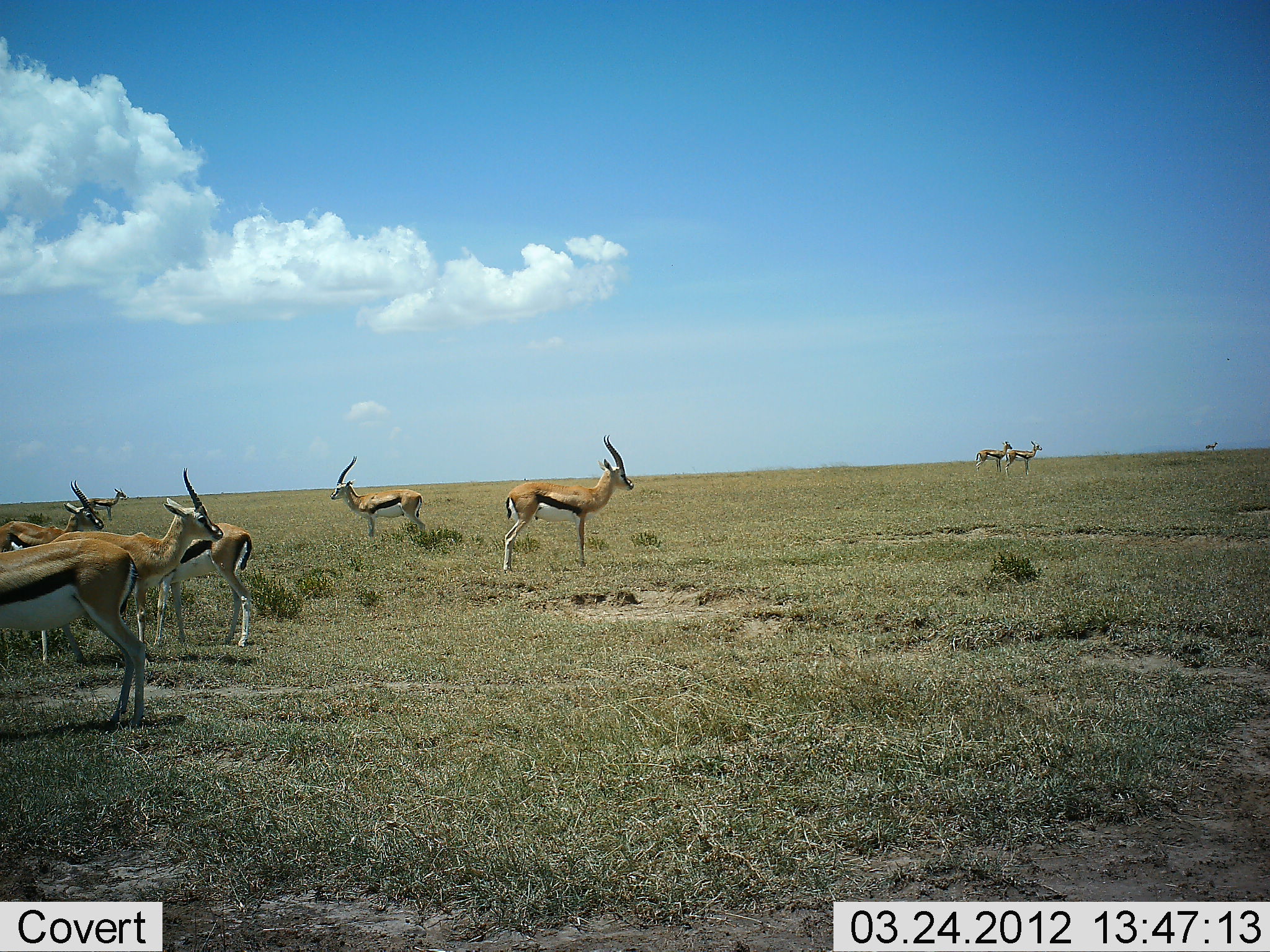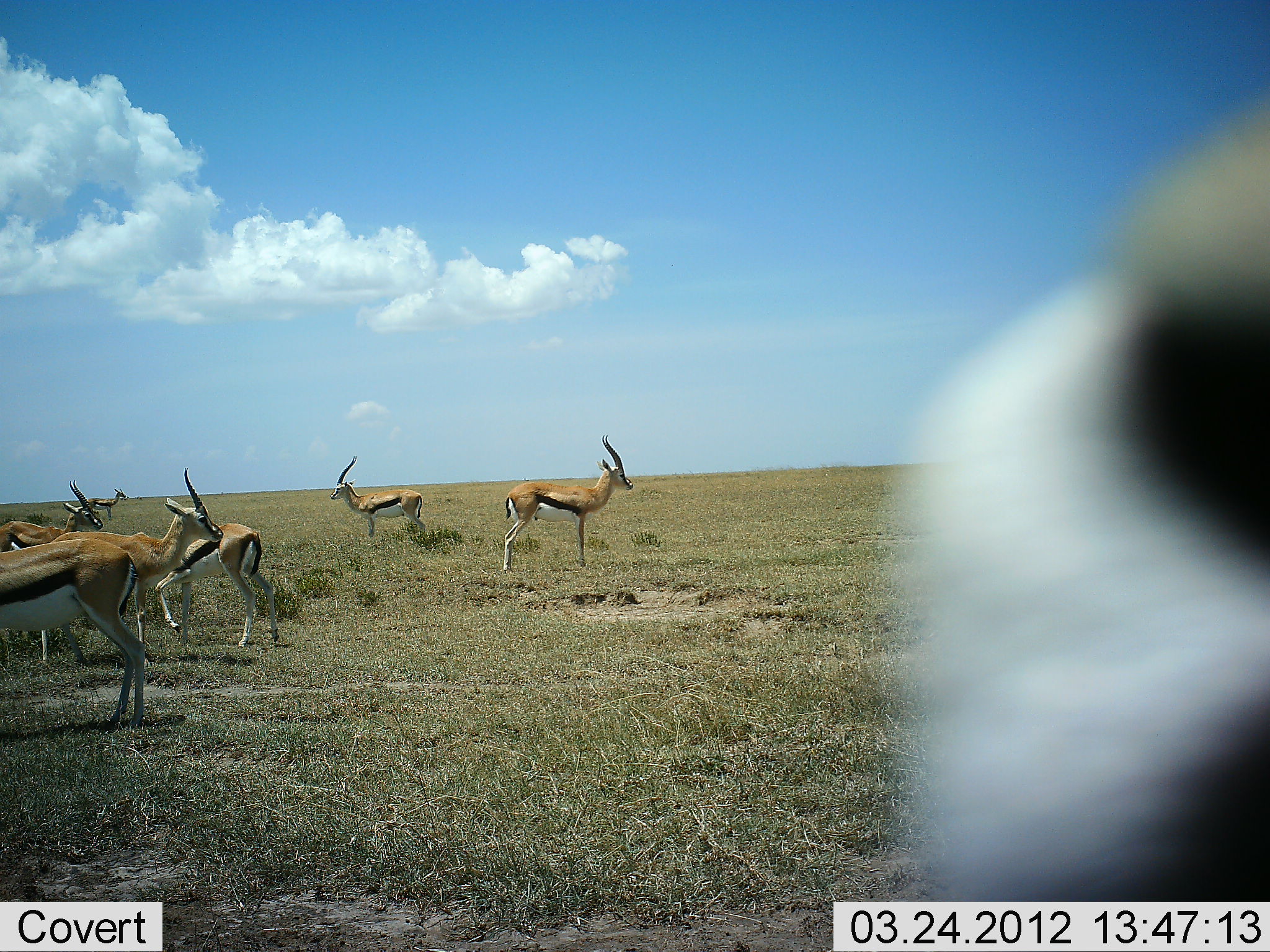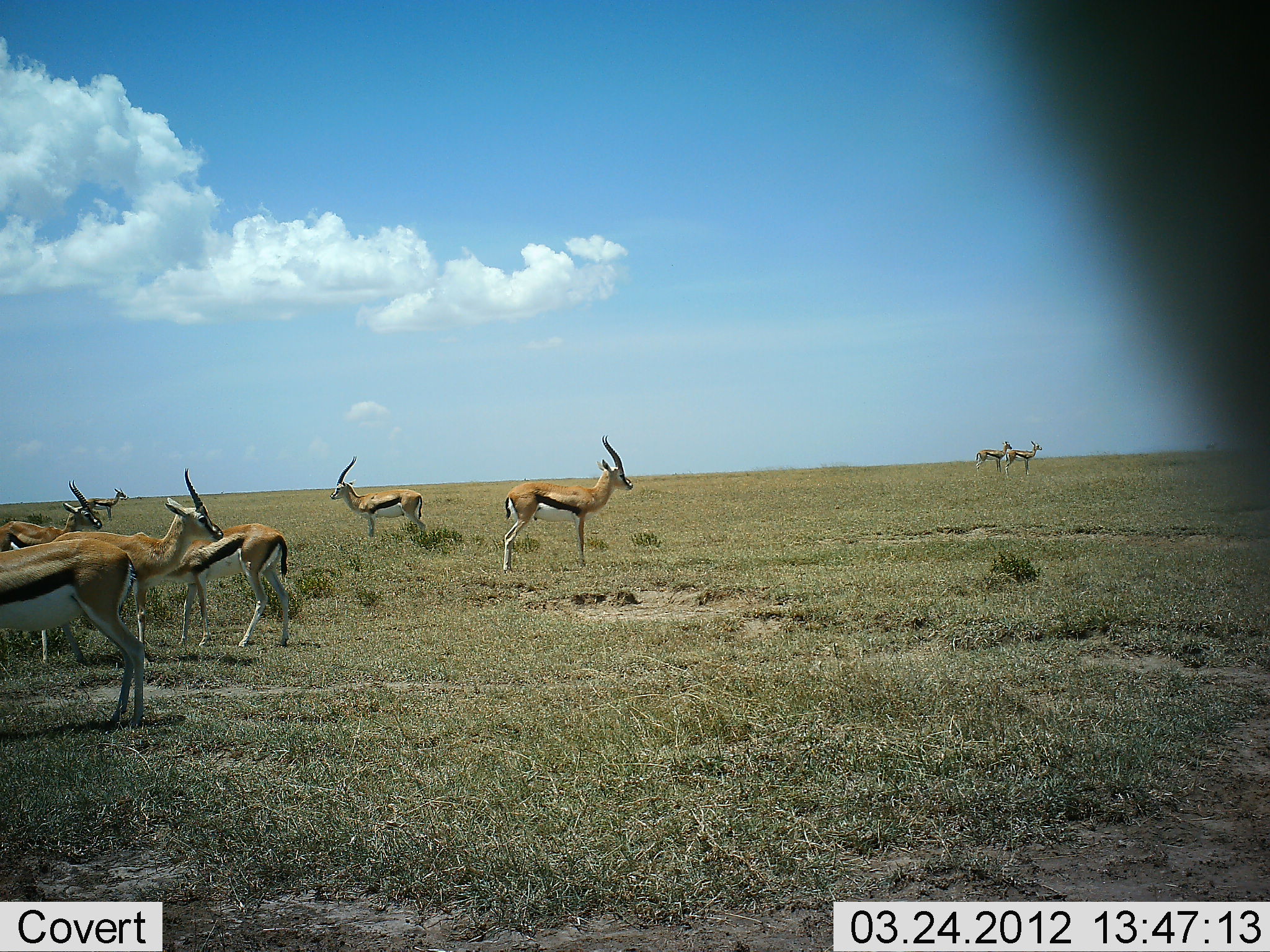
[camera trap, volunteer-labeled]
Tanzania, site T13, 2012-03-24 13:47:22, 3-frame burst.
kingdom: Animalia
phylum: Chordata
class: Mammalia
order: Artiodactyla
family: Bovidae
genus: Eudorcas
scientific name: Eudorcas thomsonii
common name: thomson's gazelle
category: gazellethomsons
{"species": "gazellethomsons (thomson's gazelle) (Eudorcas thomsonii)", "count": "10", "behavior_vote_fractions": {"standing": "100%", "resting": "0%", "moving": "7%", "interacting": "0%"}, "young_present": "0%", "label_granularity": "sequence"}